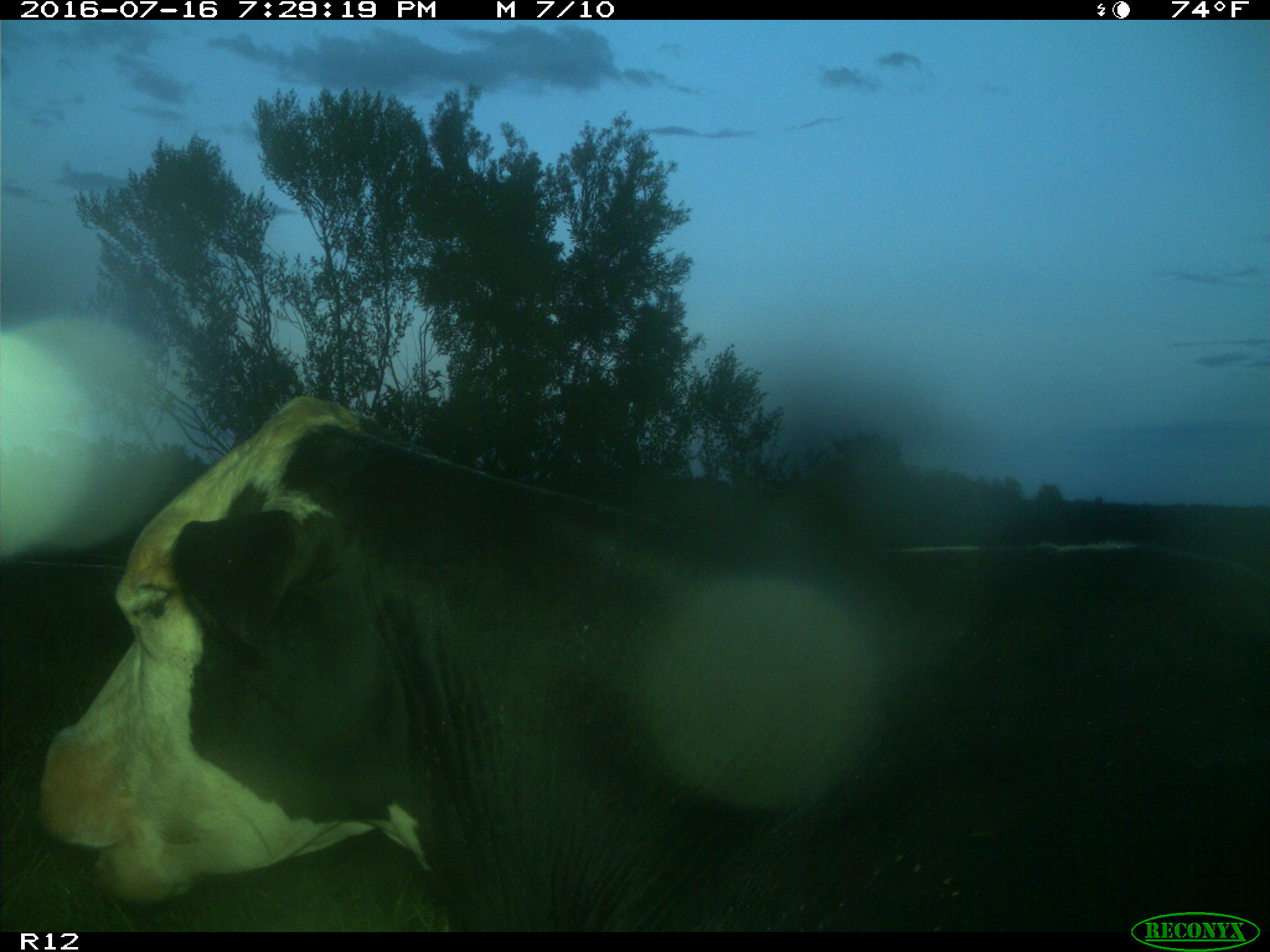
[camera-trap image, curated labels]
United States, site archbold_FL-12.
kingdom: Animalia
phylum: Chordata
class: Mammalia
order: Artiodactyla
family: Bovidae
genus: Bos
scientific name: Bos taurus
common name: domestic cow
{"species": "Bos taurus (domestic cow)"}